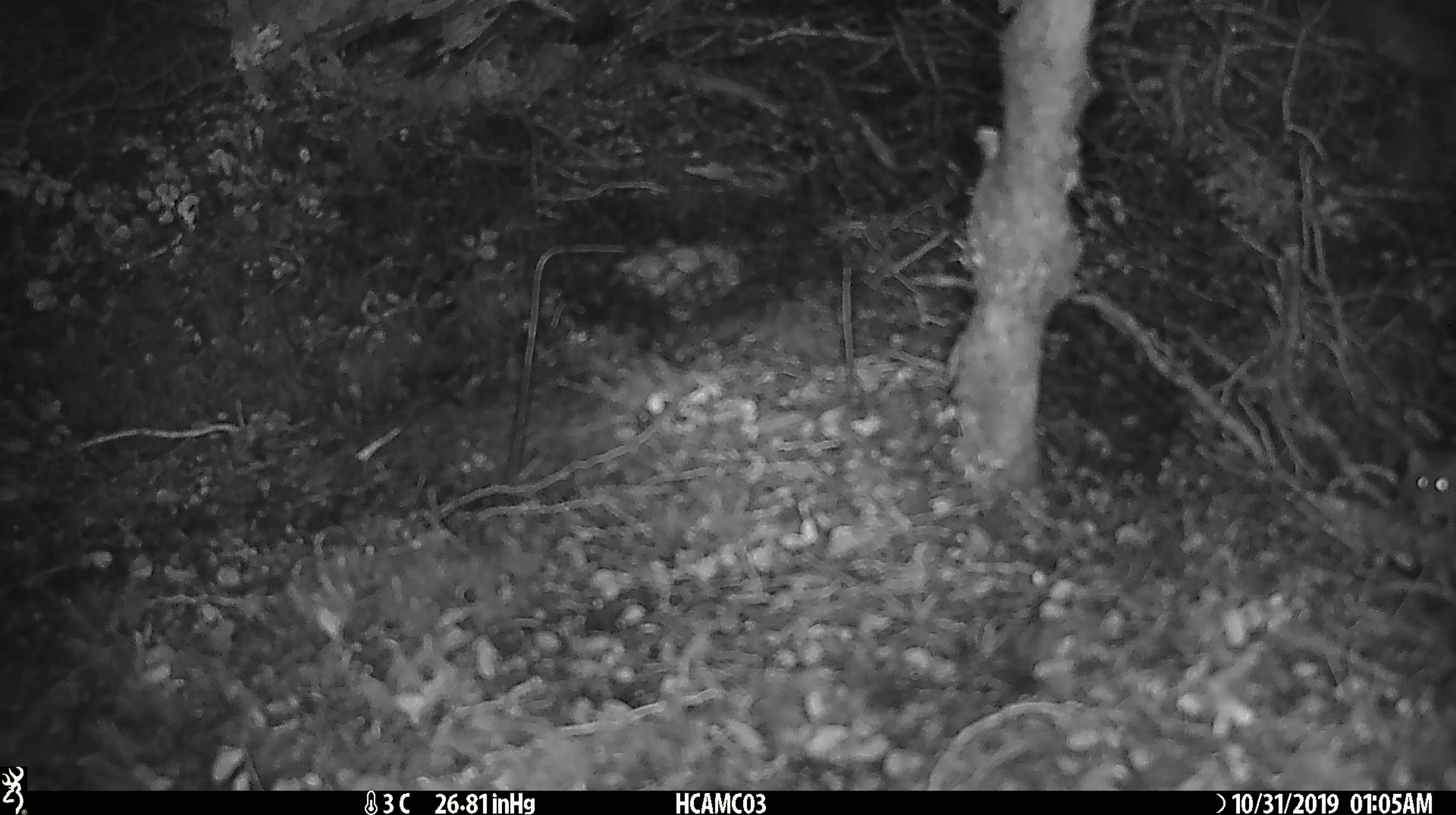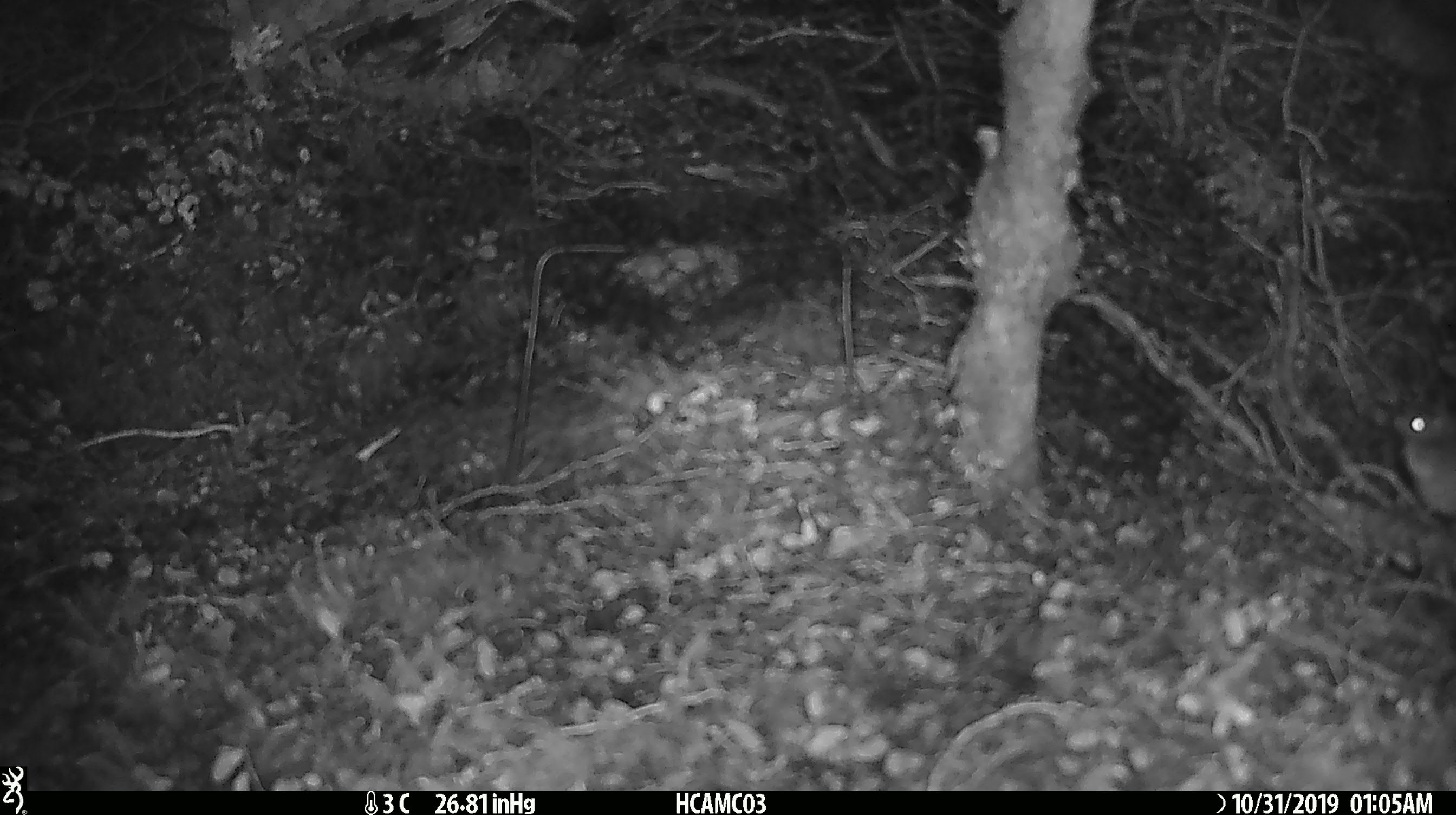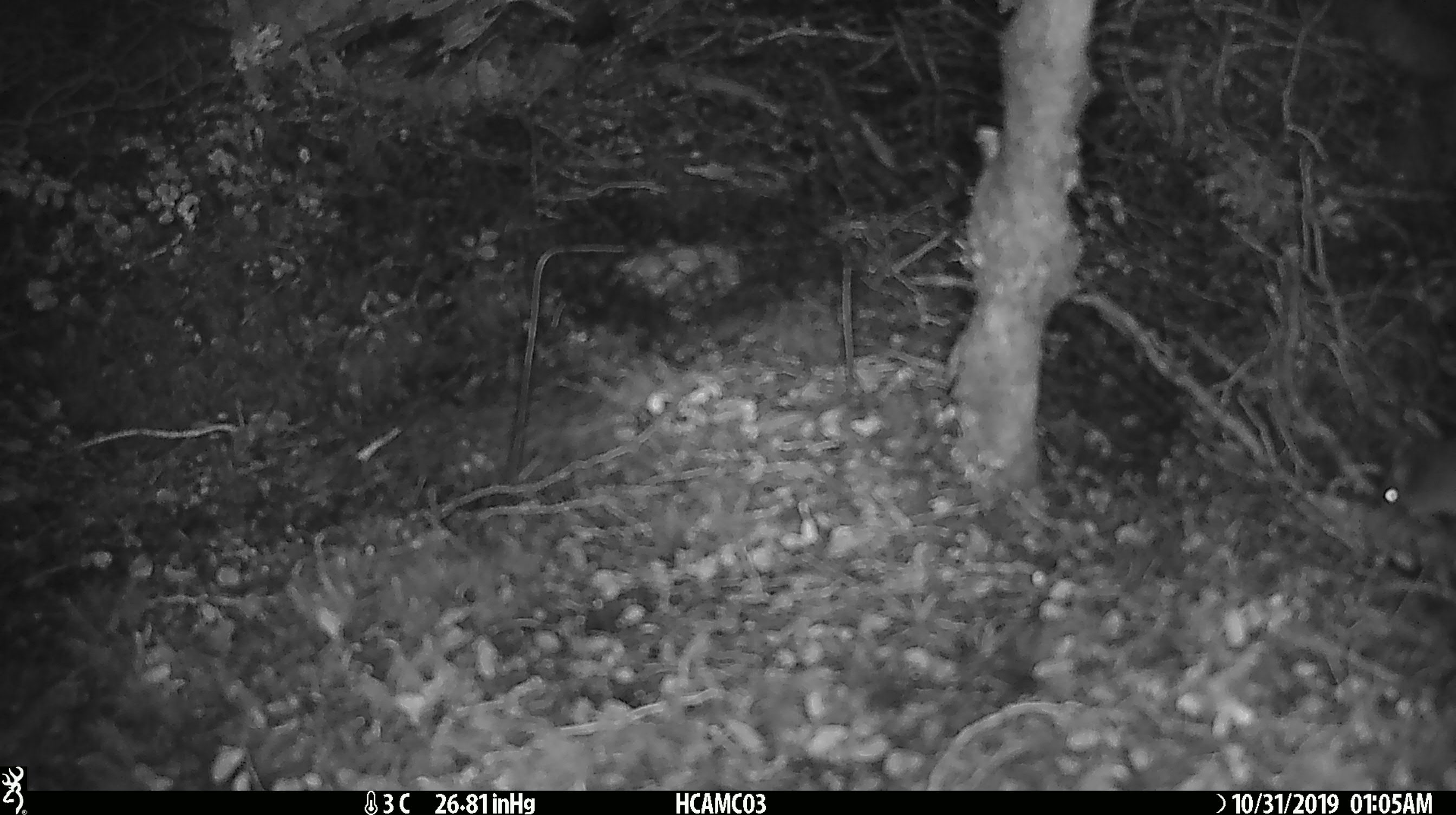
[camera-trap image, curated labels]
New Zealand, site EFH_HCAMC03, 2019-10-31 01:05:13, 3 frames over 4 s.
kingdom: Animalia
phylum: Chordata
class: Mammalia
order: Rodentia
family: Muridae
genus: Mus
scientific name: Mus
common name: mouse